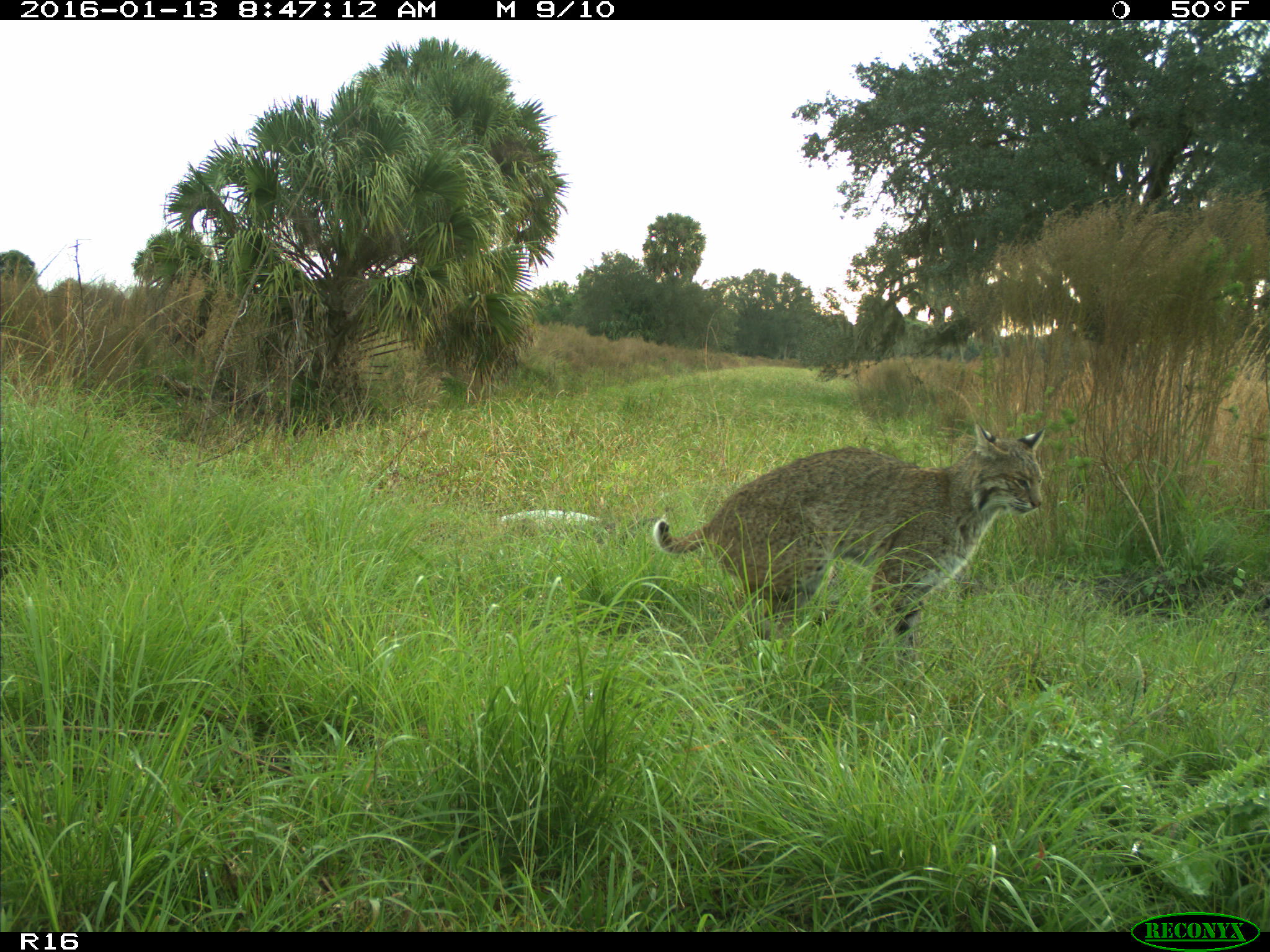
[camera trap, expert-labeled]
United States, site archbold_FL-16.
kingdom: Animalia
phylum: Chordata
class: Mammalia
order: Carnivora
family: Felidae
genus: Lynx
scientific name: Lynx rufus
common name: bobcat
Lynx rufus (bobcat).